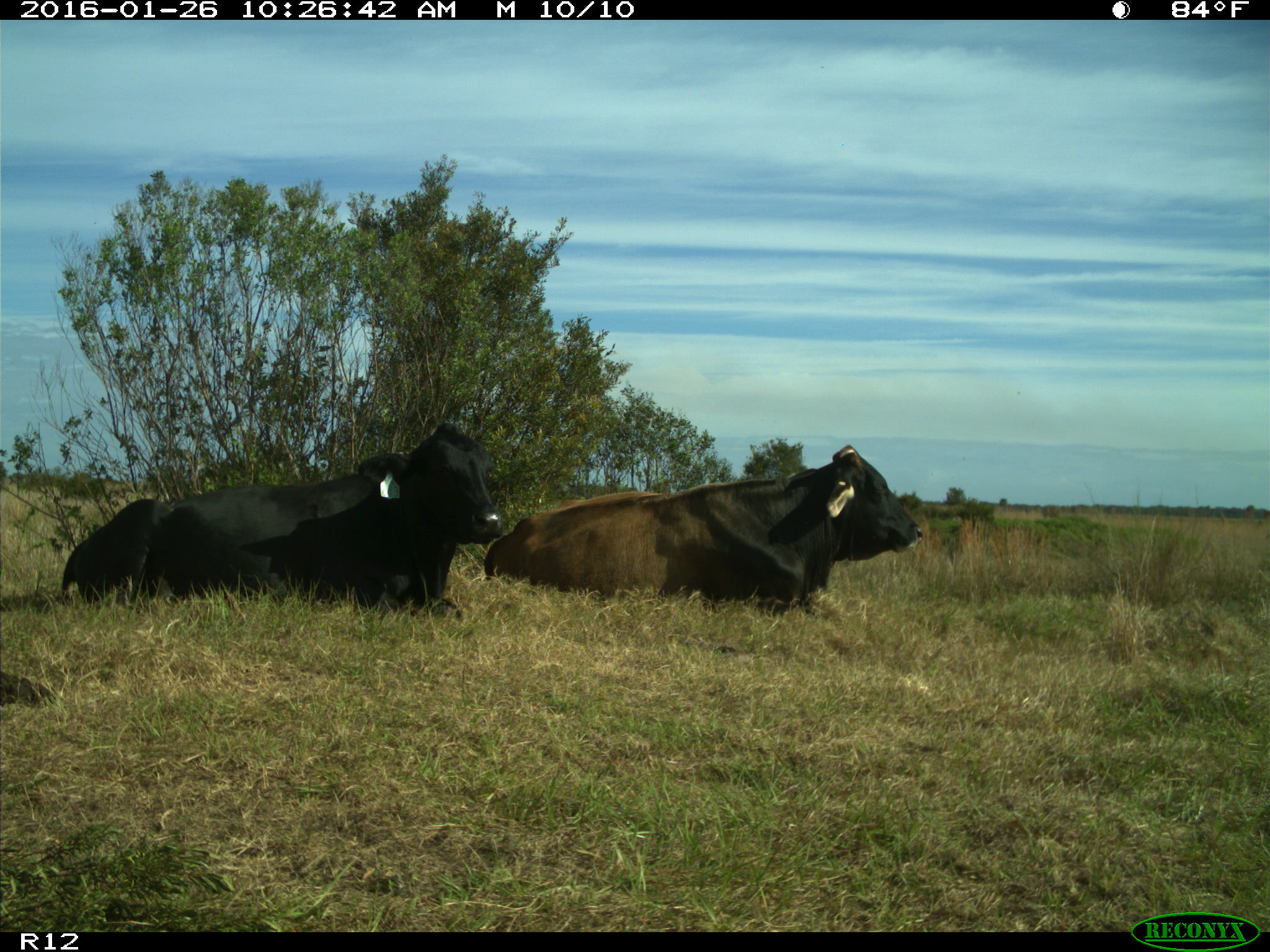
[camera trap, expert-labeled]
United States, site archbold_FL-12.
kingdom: Animalia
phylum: Chordata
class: Mammalia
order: Artiodactyla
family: Bovidae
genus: Bos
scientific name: Bos taurus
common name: domestic cow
Bos taurus (domestic cow).